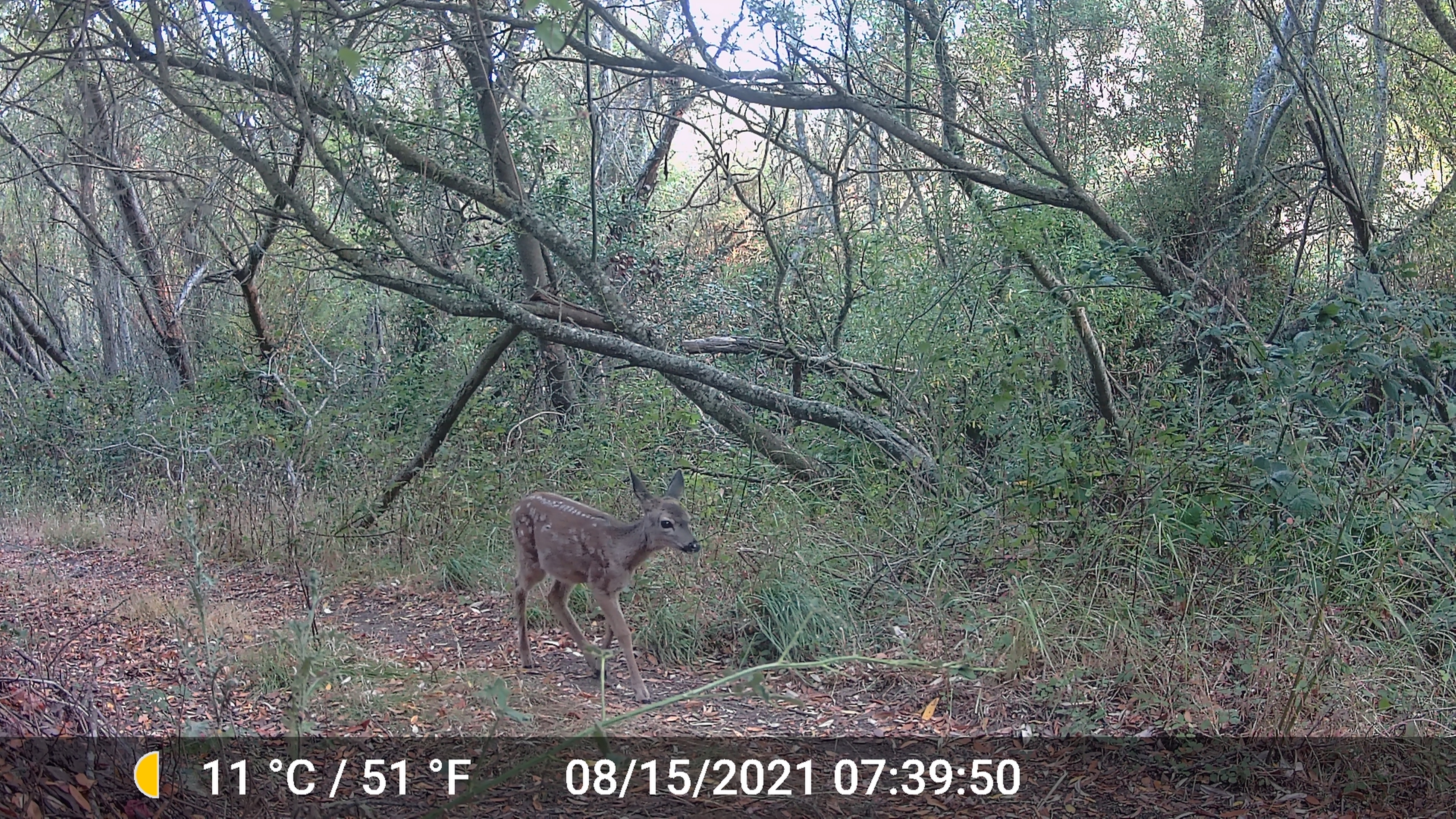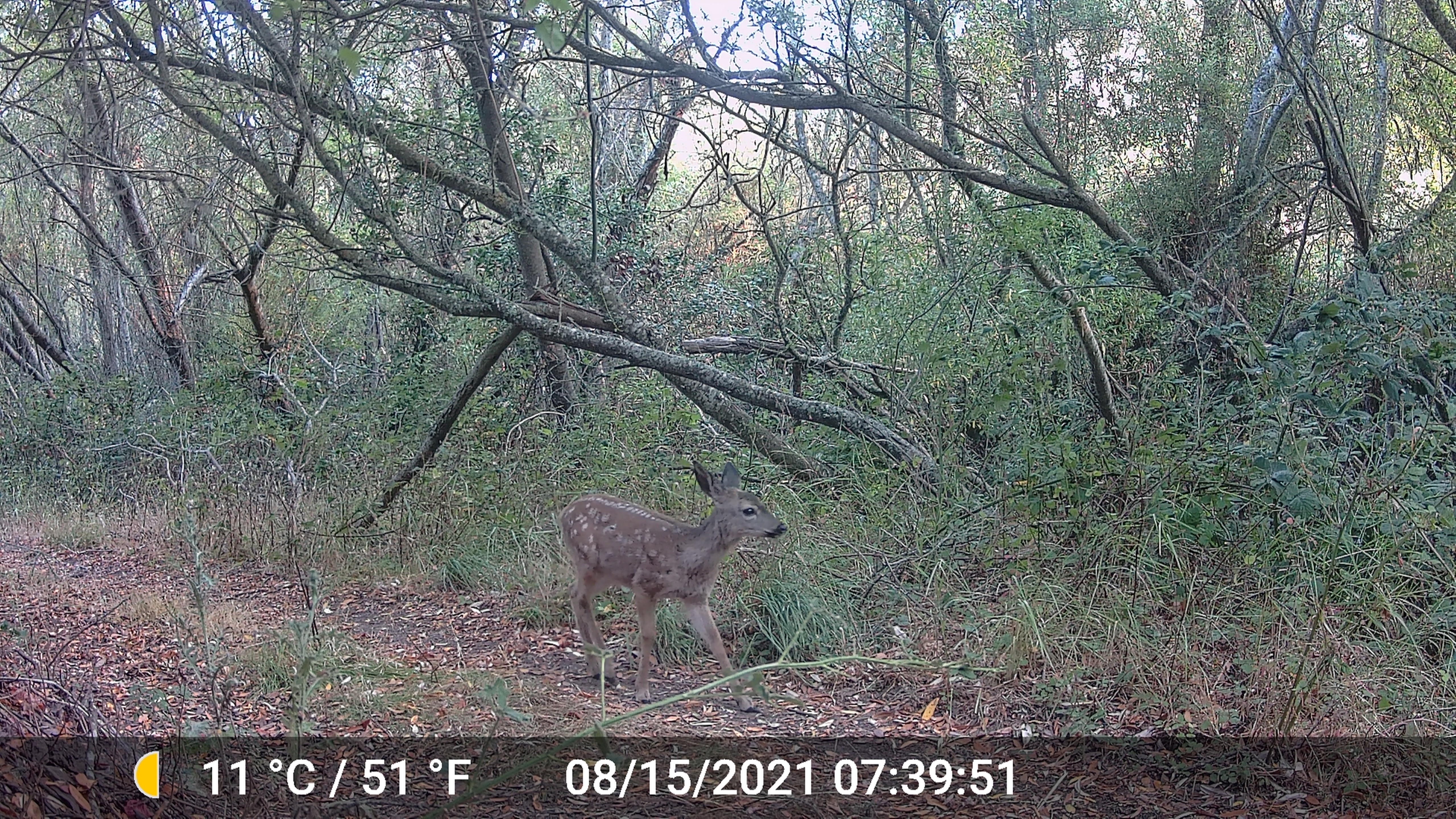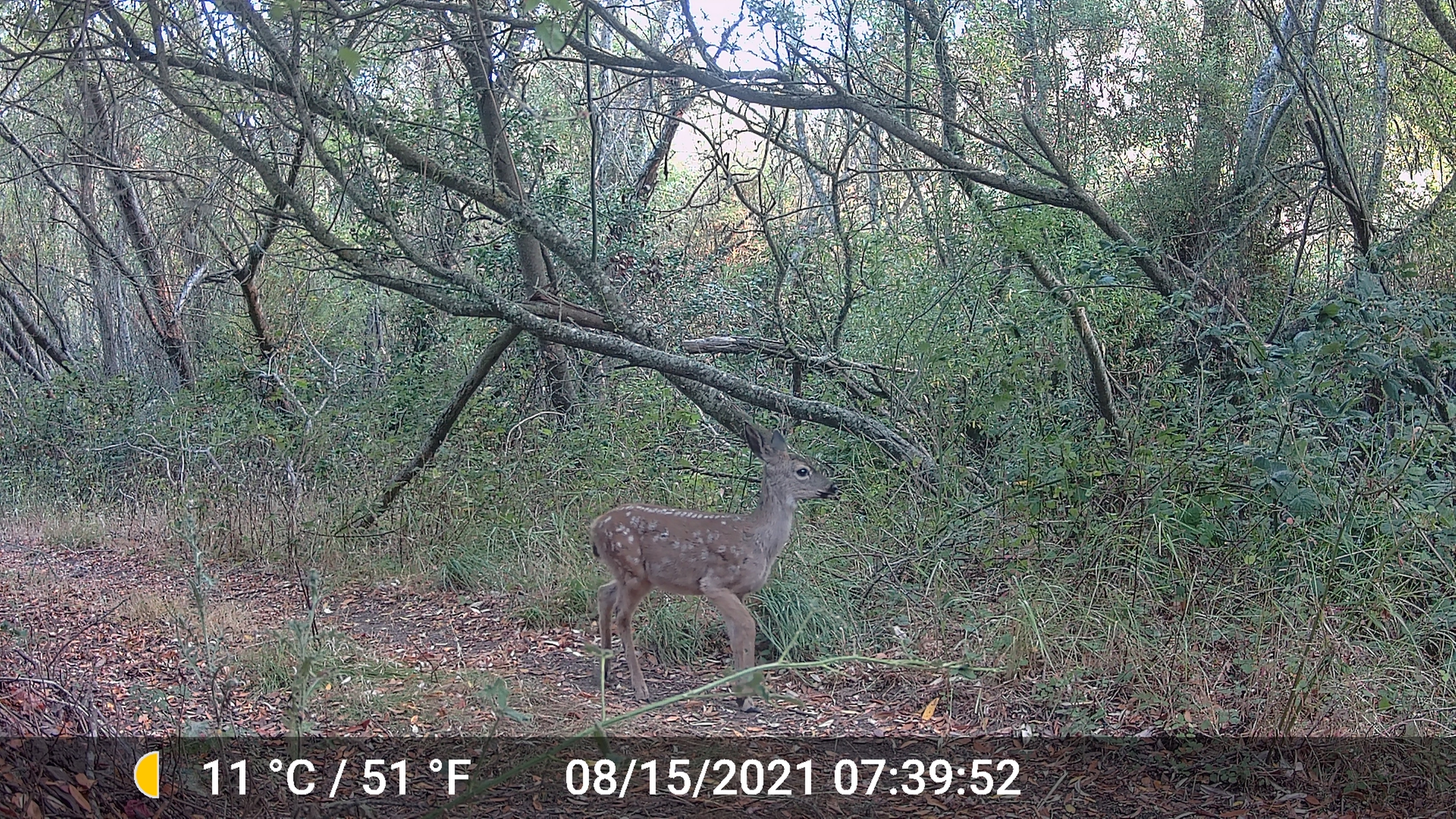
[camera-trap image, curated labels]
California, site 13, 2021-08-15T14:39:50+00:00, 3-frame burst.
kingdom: Animalia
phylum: Chordata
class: Mammalia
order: Artiodactyla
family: Cervidae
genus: Odocoileus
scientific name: Odocoileus hemionus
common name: mule deer